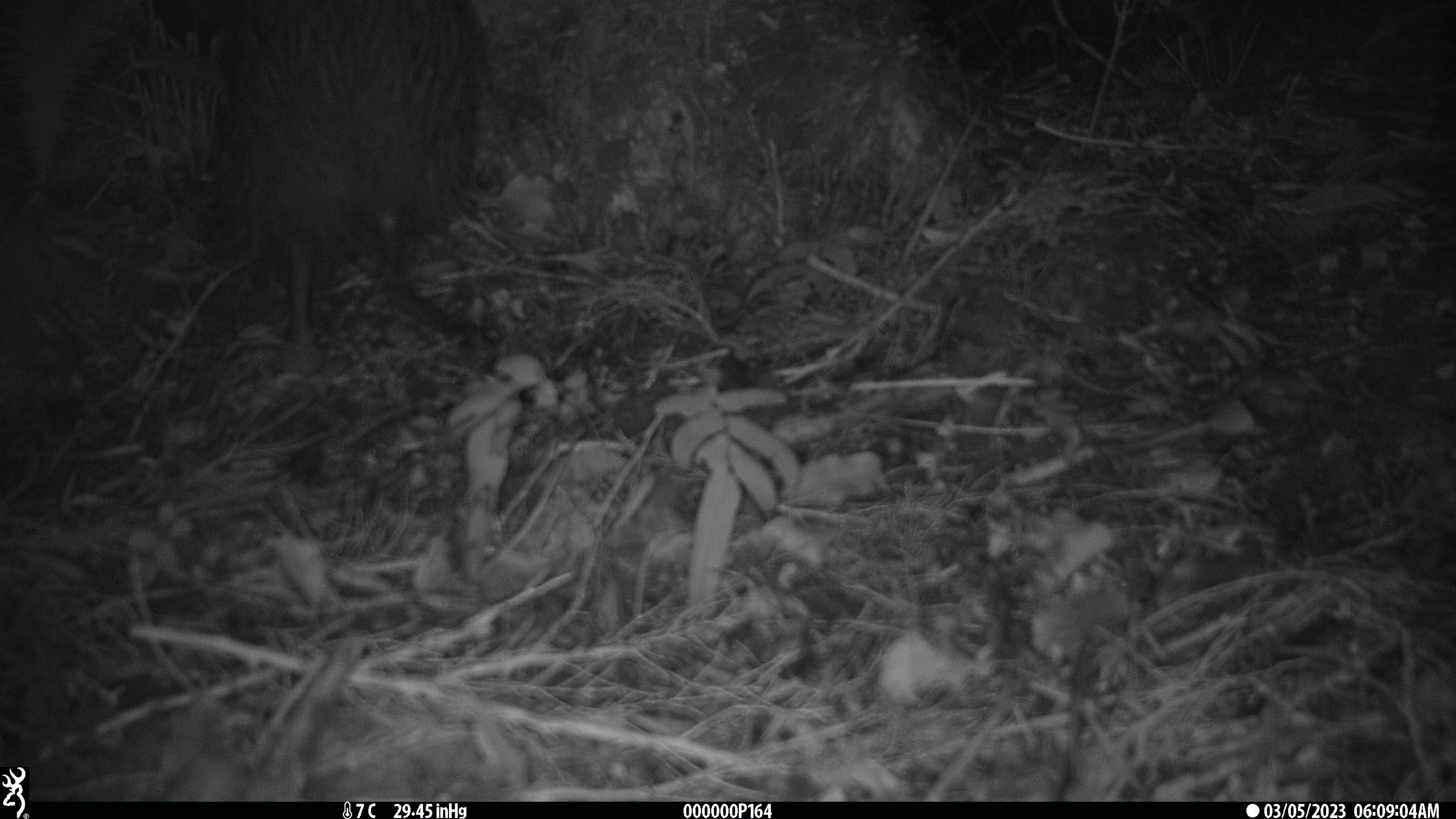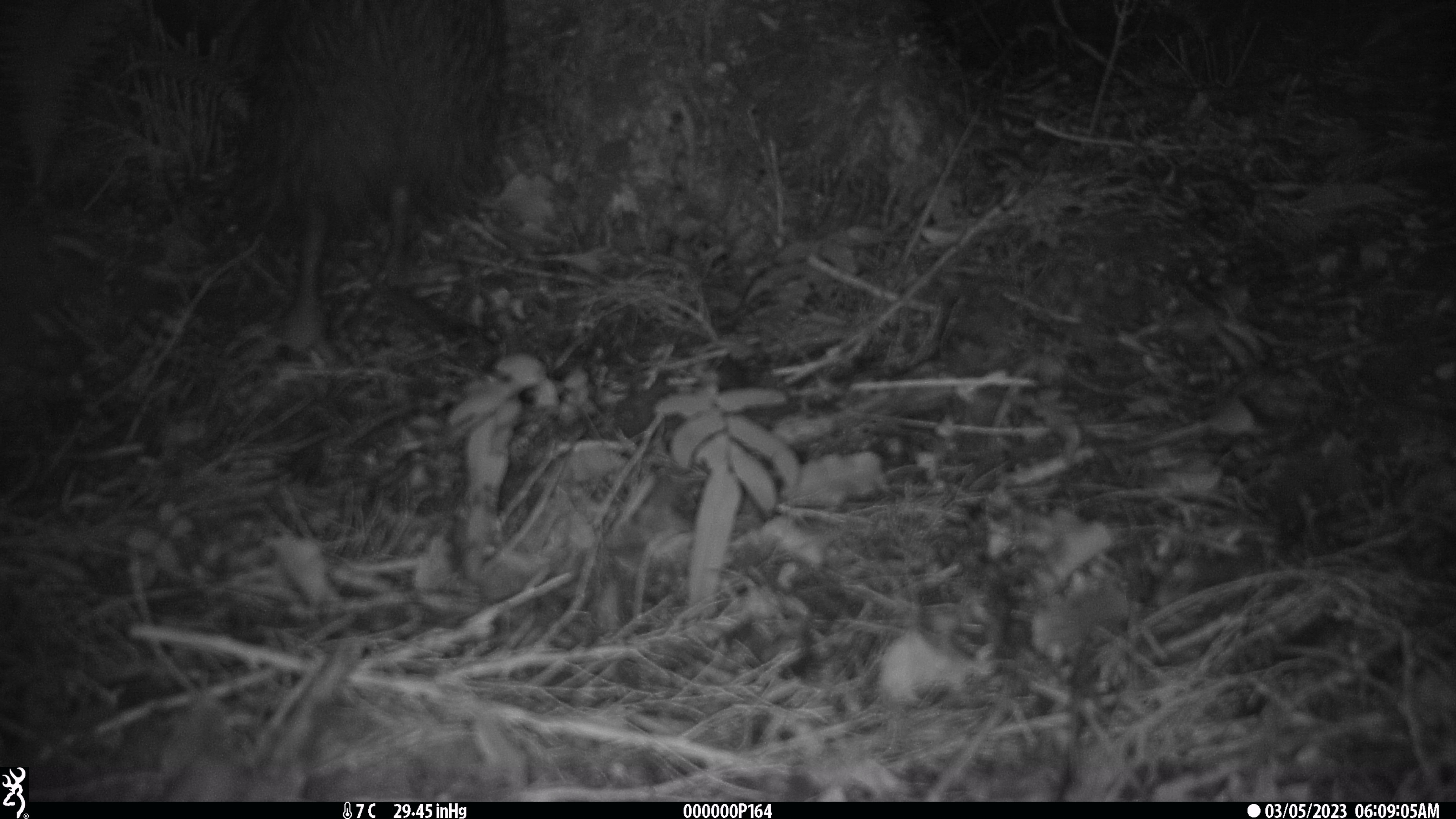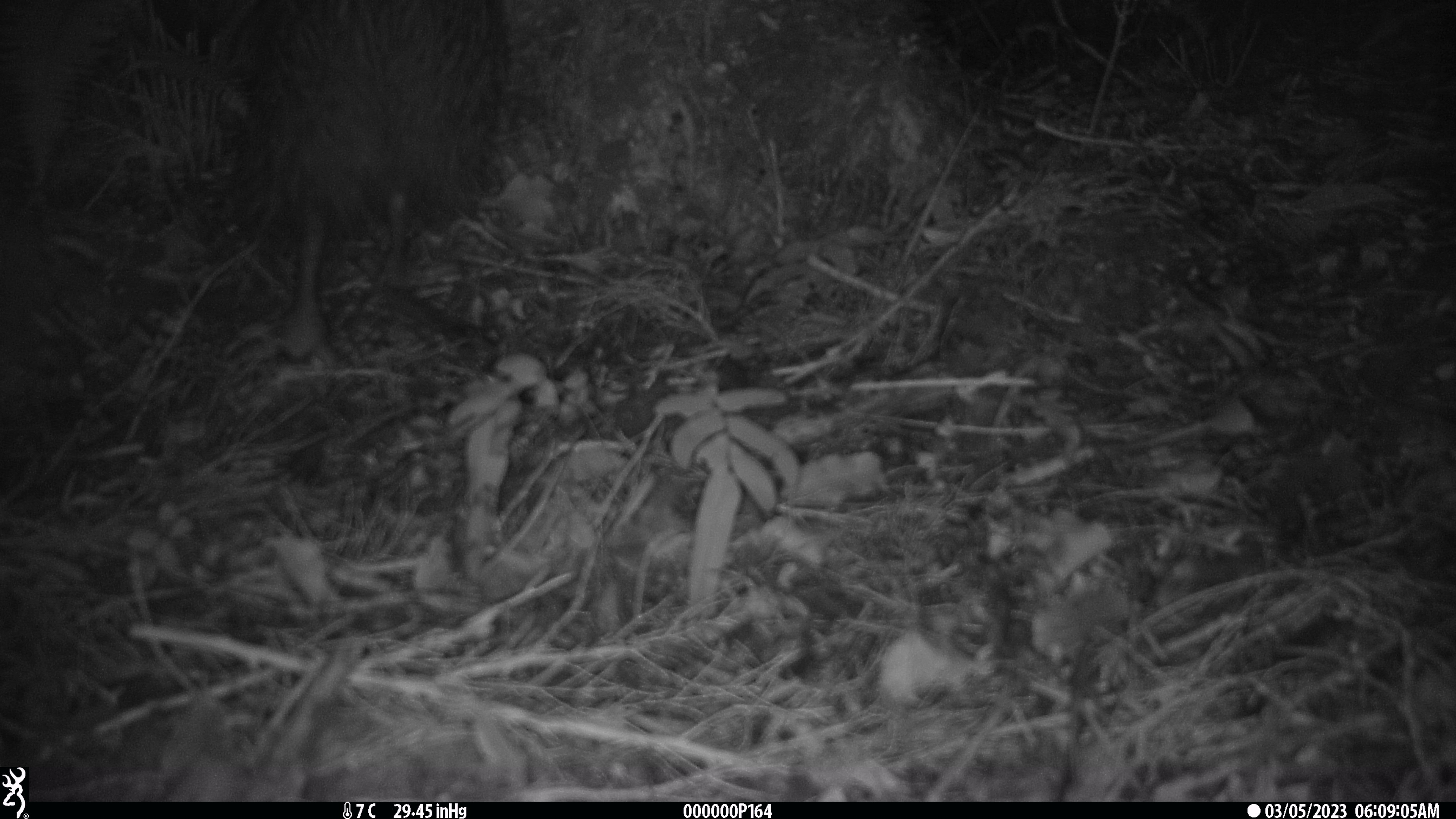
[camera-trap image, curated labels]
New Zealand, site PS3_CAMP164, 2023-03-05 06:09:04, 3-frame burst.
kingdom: Animalia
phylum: Chordata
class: Aves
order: Apterygiformes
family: Apterygidae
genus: Apteryx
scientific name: Apteryx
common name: kiwi